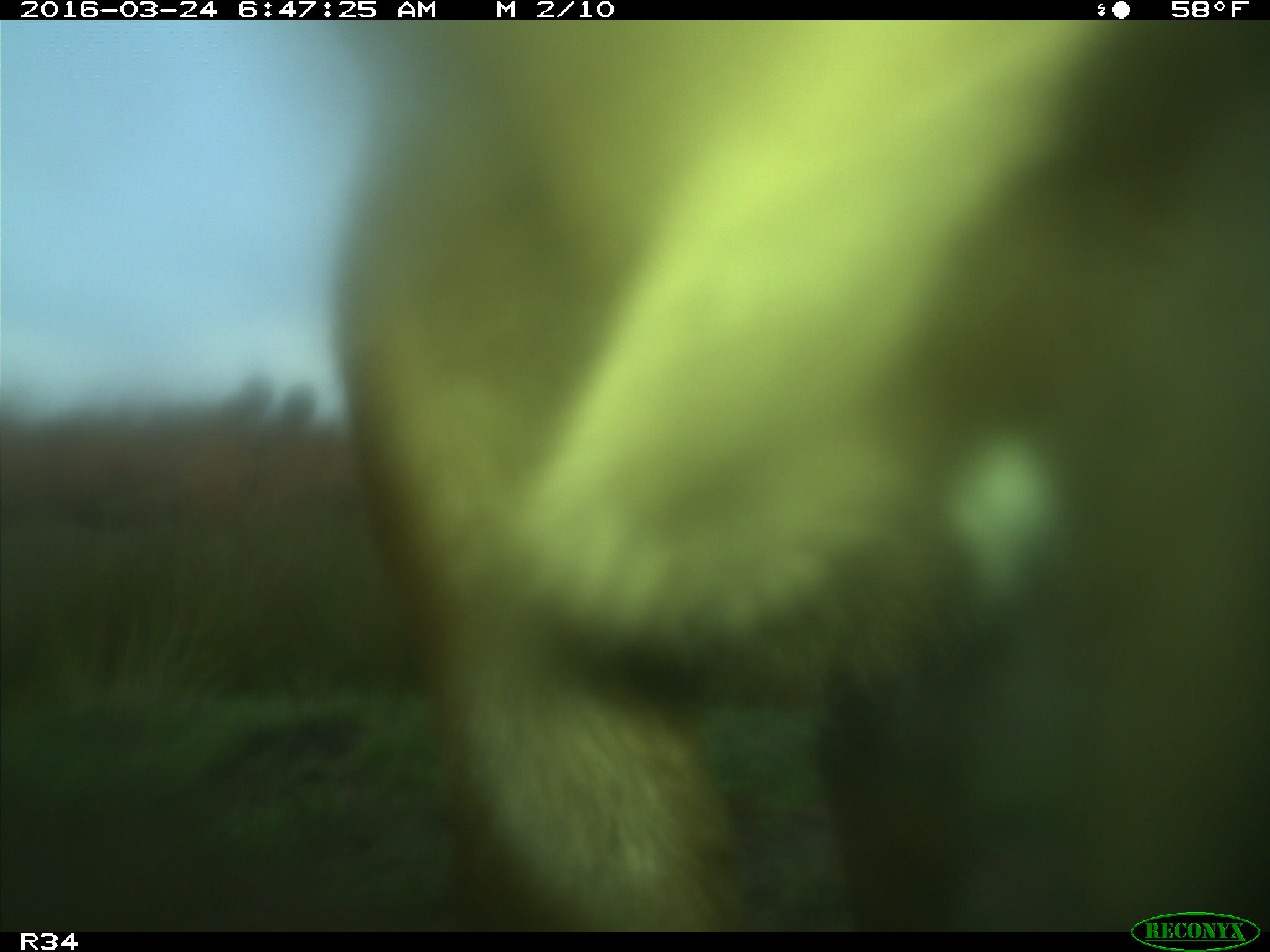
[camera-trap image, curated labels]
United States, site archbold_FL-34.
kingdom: Animalia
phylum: Chordata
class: Mammalia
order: Artiodactyla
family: Bovidae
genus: Bos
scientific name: Bos taurus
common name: domestic cow